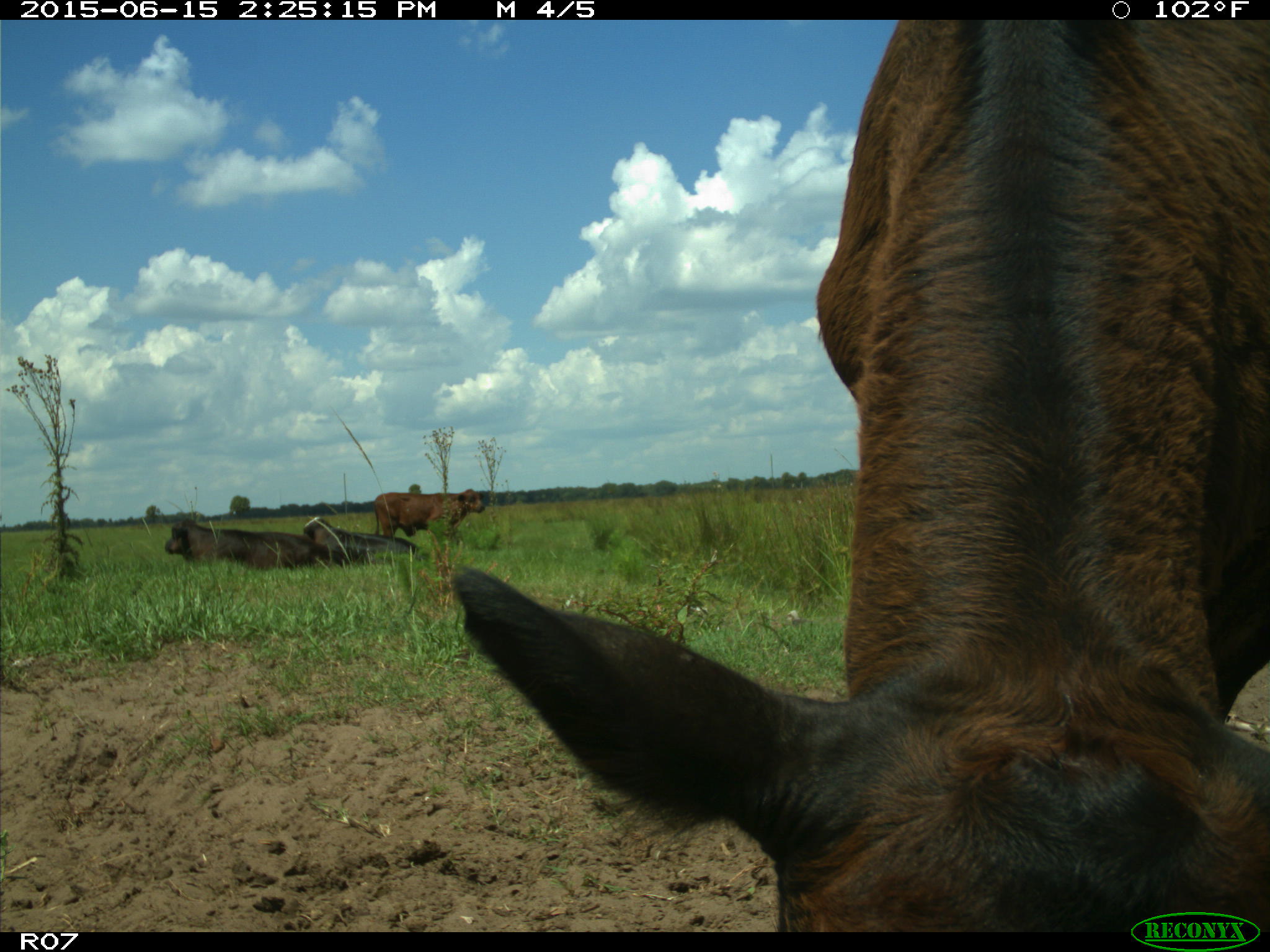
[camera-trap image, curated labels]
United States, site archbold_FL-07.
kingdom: Animalia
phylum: Chordata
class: Mammalia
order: Artiodactyla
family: Bovidae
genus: Bos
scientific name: Bos taurus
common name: domestic cow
Bos taurus (domestic cow).